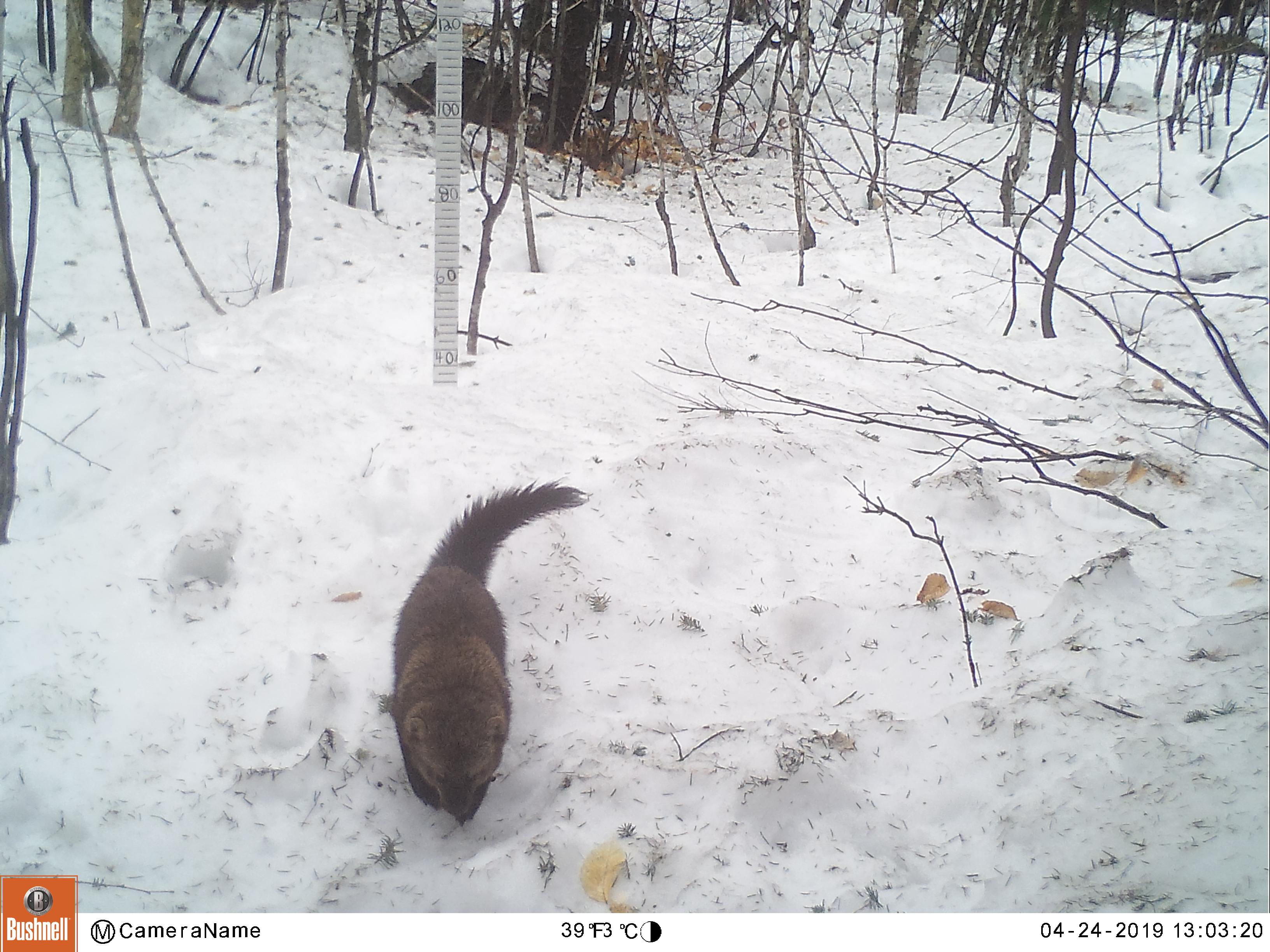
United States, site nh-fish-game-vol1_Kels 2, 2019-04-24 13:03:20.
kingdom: Animalia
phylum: Chordata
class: Mammalia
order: Carnivora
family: Mustelidae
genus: Pekania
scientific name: Pekania pennanti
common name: fisher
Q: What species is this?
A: Fisher (Pekania pennanti).